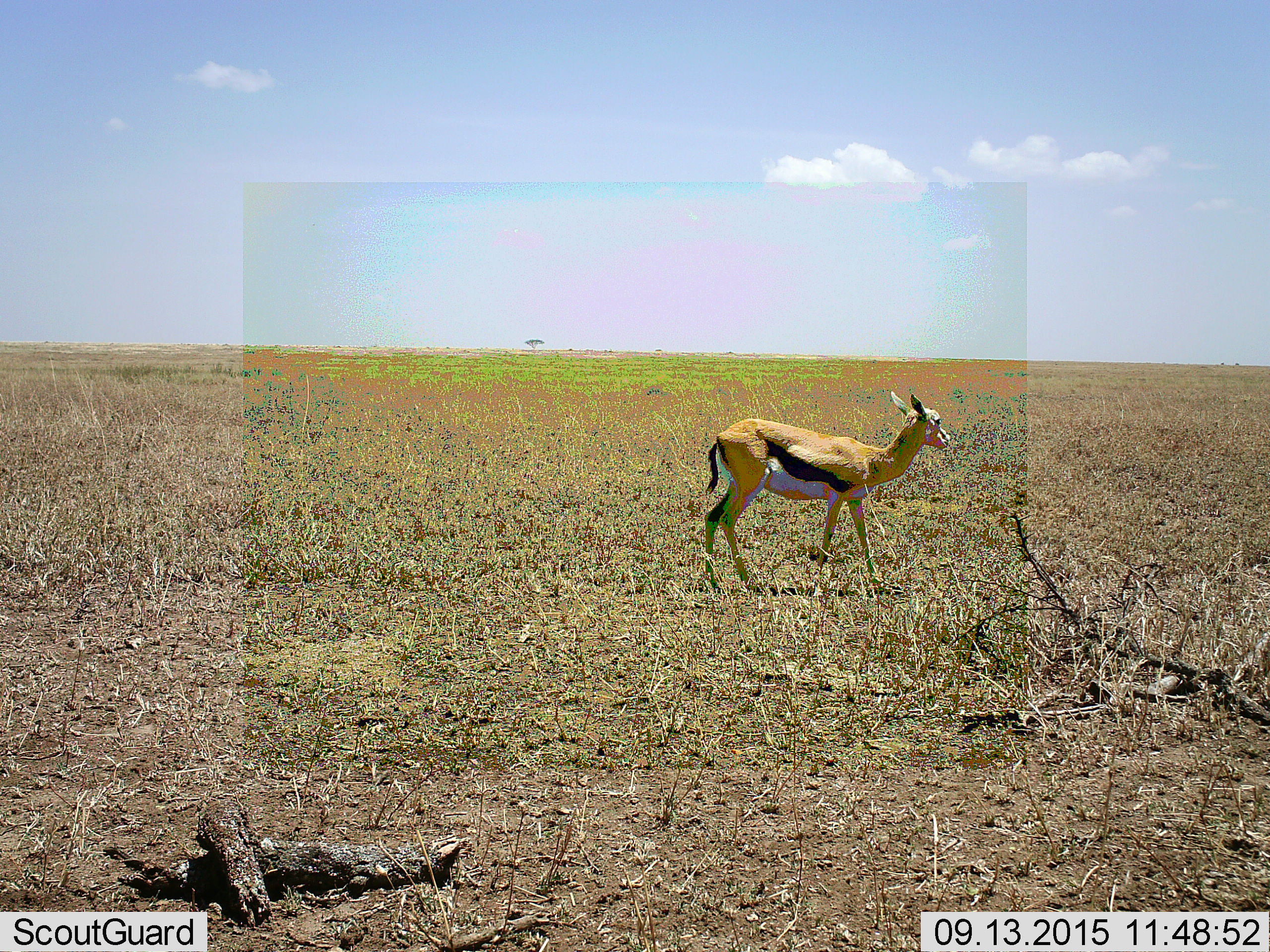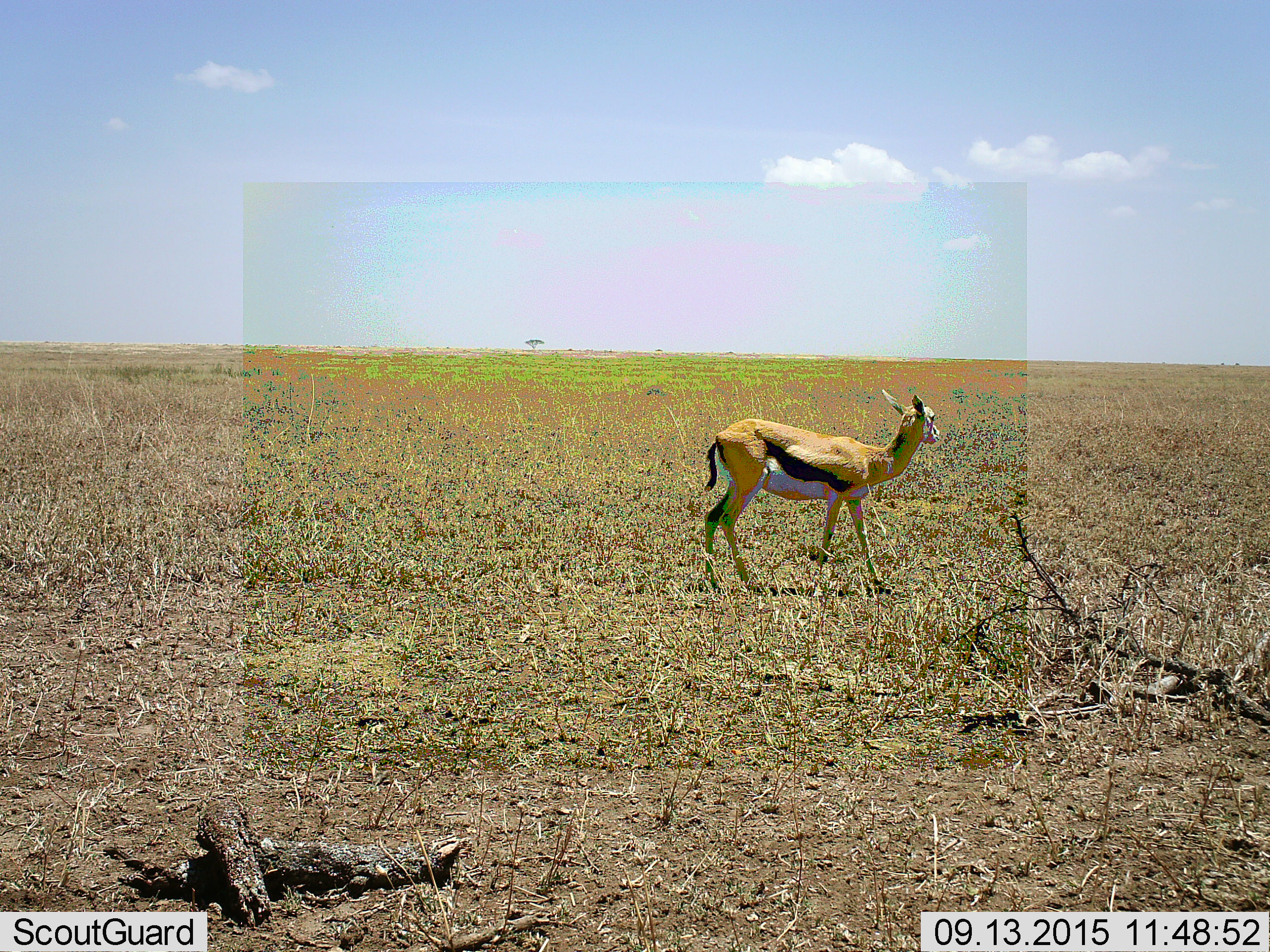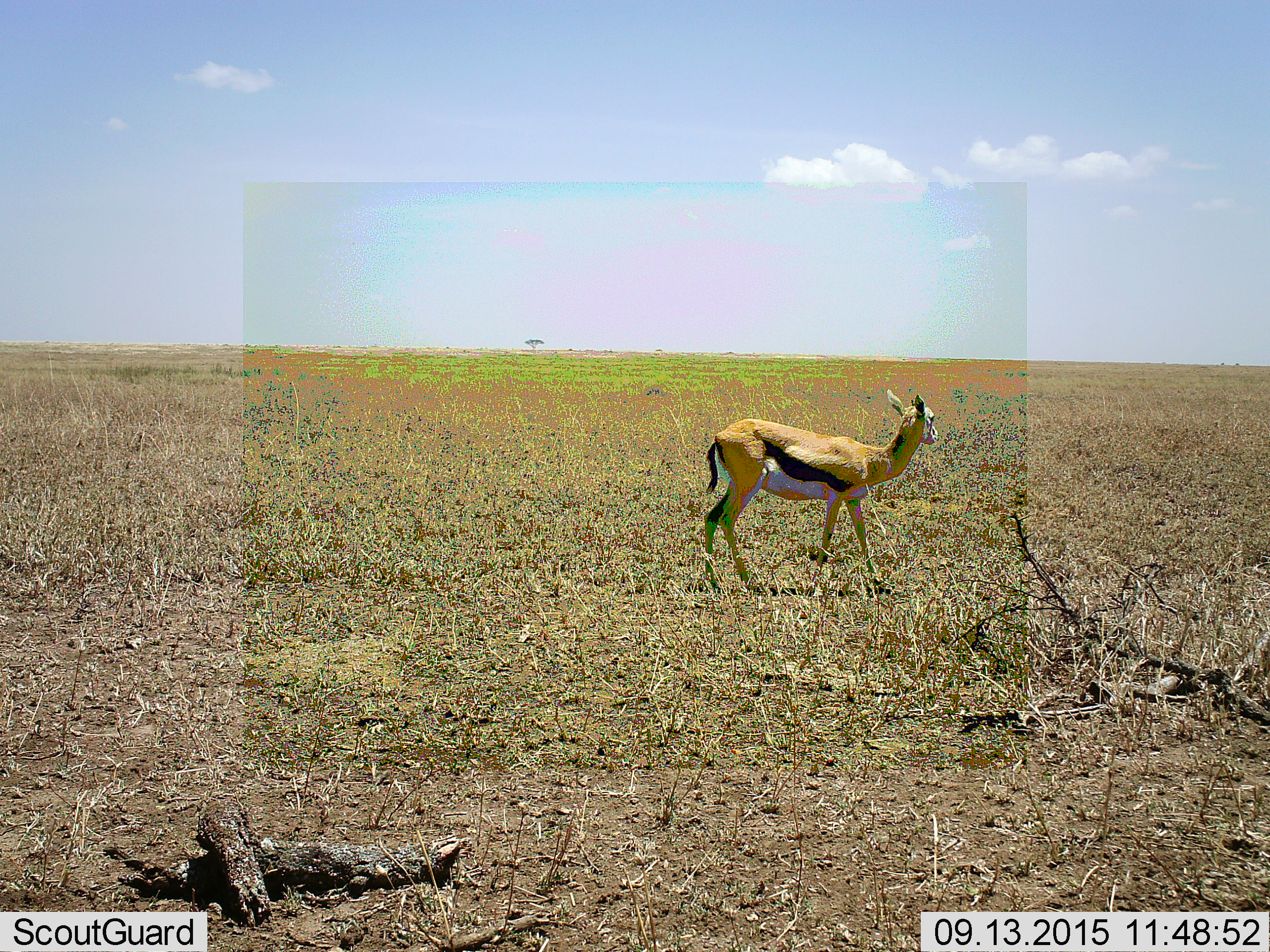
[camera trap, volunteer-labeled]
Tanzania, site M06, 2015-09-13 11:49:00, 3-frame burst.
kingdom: Animalia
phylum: Chordata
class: Mammalia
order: Artiodactyla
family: Bovidae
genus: Eudorcas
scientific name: Eudorcas thomsonii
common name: thomson's gazelle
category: gazellethomsons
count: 1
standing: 100%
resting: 0%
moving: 0%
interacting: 0%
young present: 11%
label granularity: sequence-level